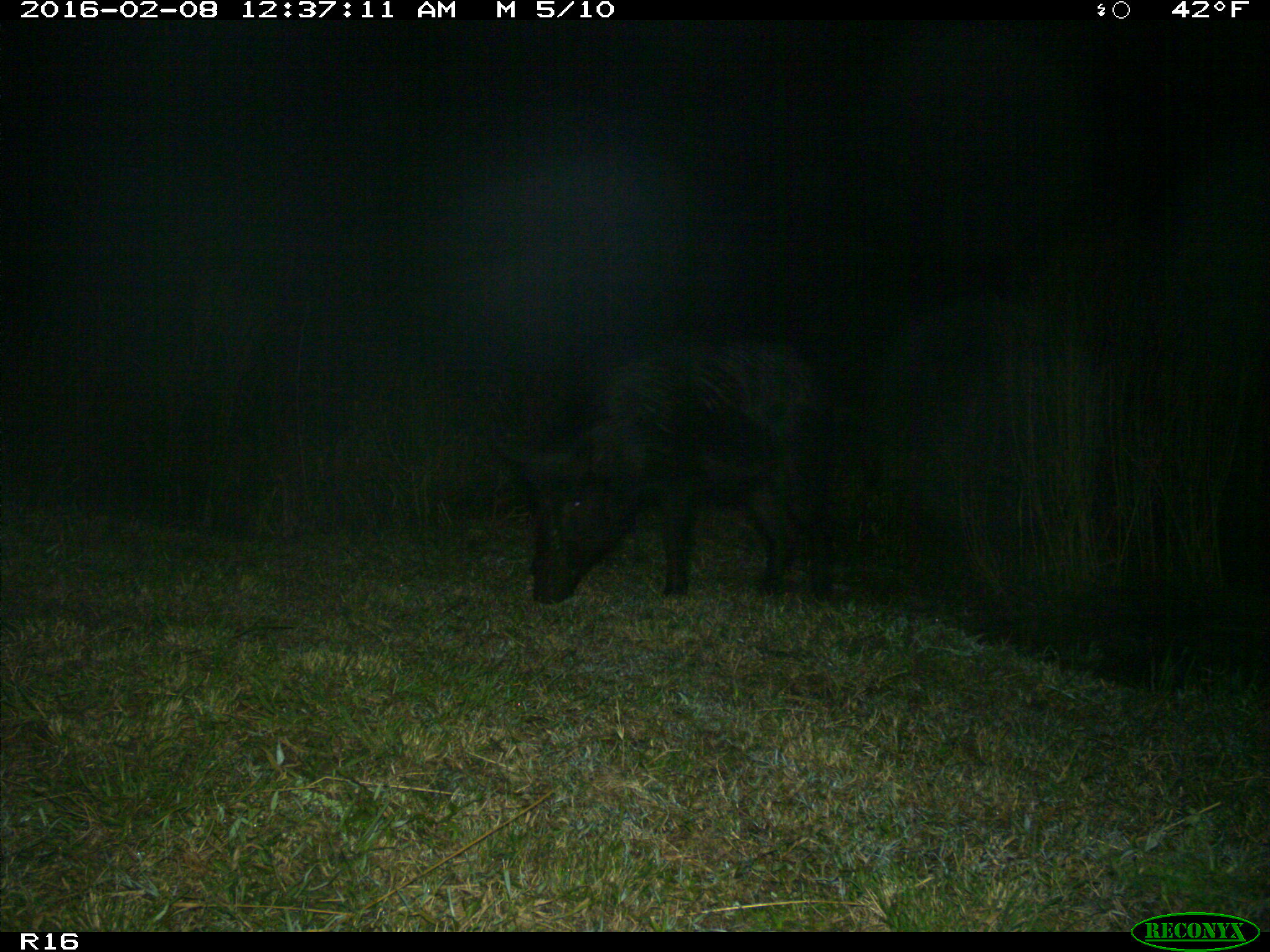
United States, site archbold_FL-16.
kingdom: Animalia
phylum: Chordata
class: Mammalia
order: Artiodactyla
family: Suidae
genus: Sus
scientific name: Sus scrofa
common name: wild boar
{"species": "Sus scrofa (wild boar)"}